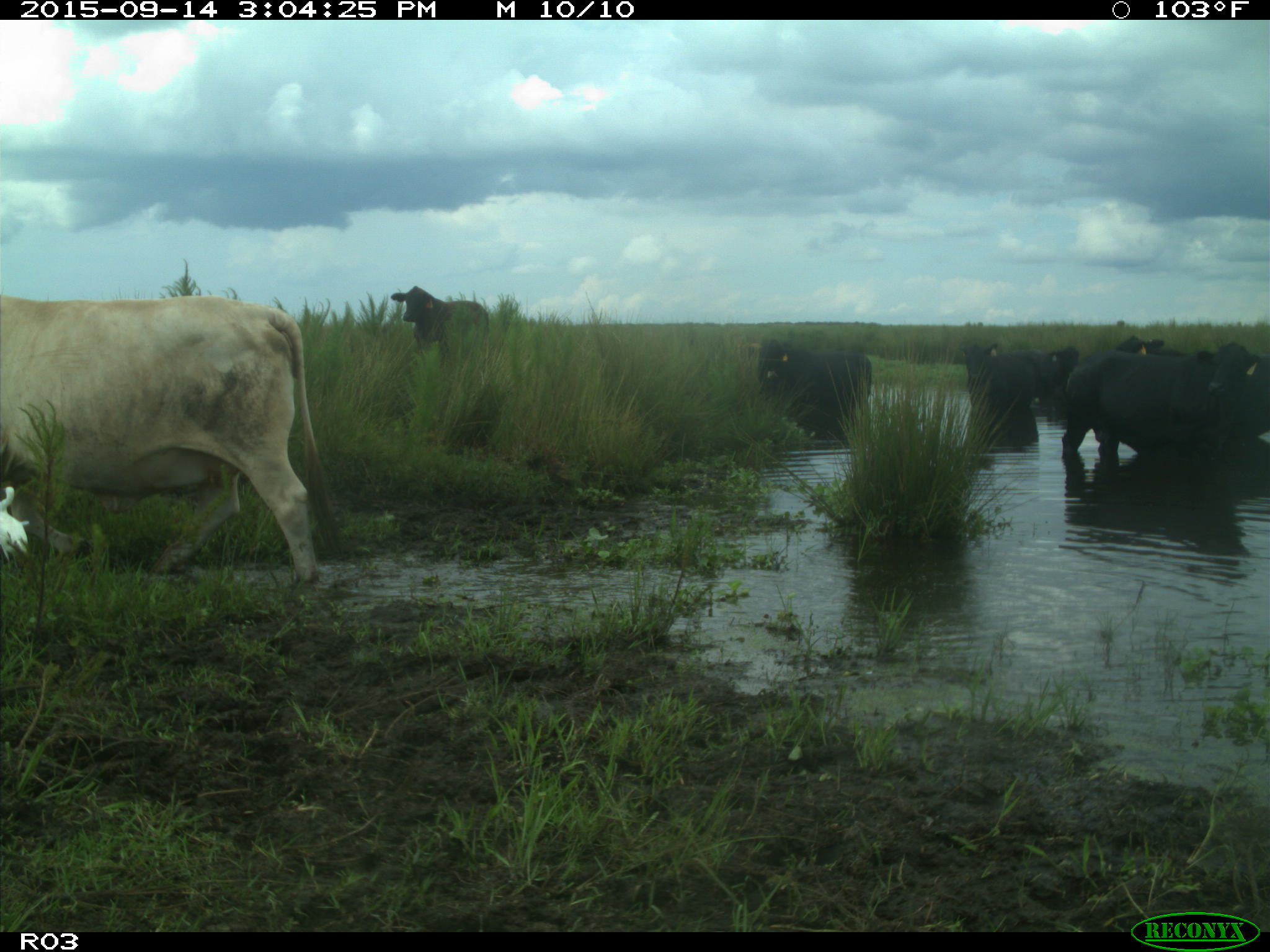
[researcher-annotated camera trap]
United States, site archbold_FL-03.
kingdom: Animalia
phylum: Chordata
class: Mammalia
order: Artiodactyla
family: Bovidae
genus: Bos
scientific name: Bos taurus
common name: domestic cow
Bos taurus (domestic cow).